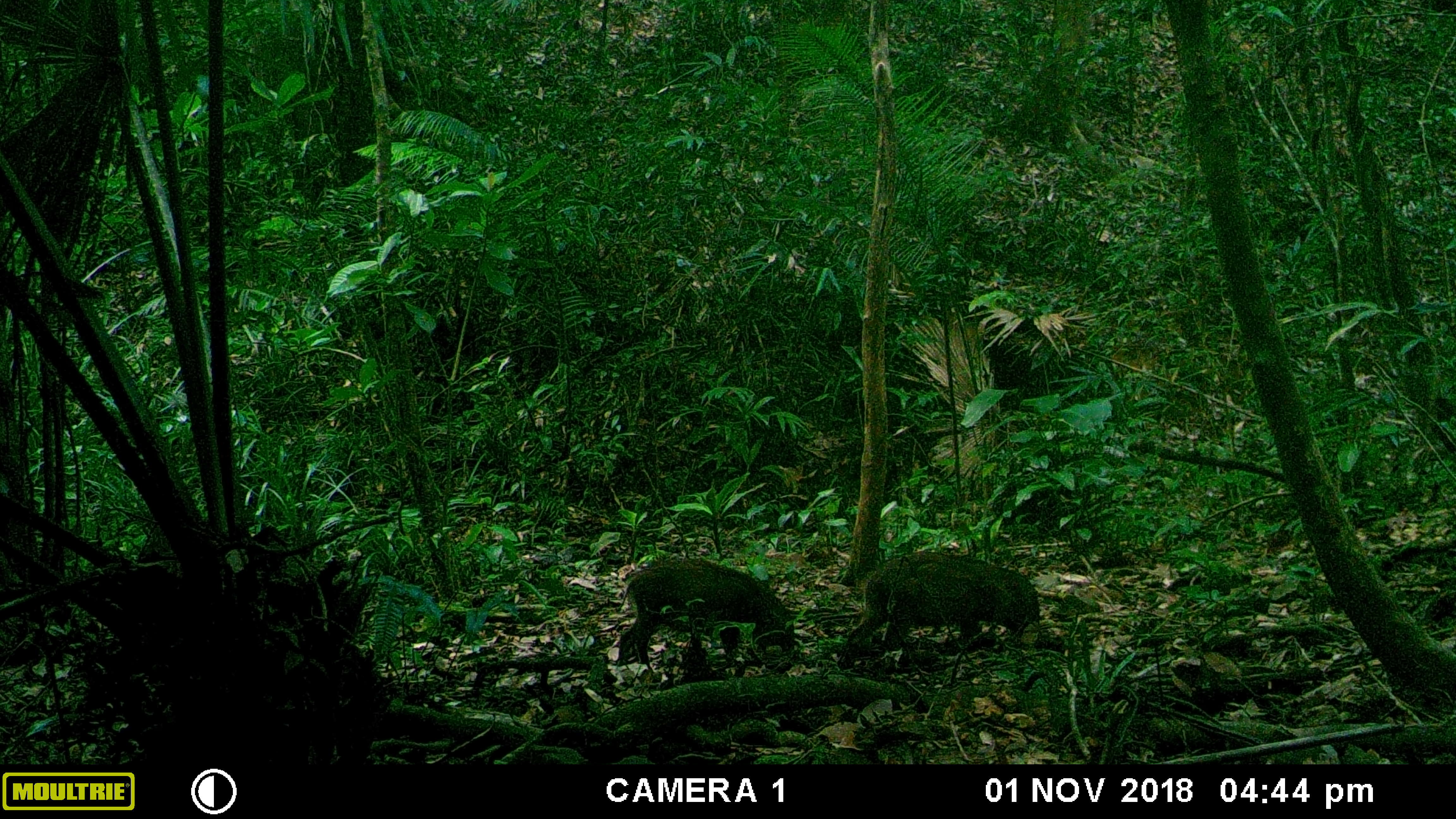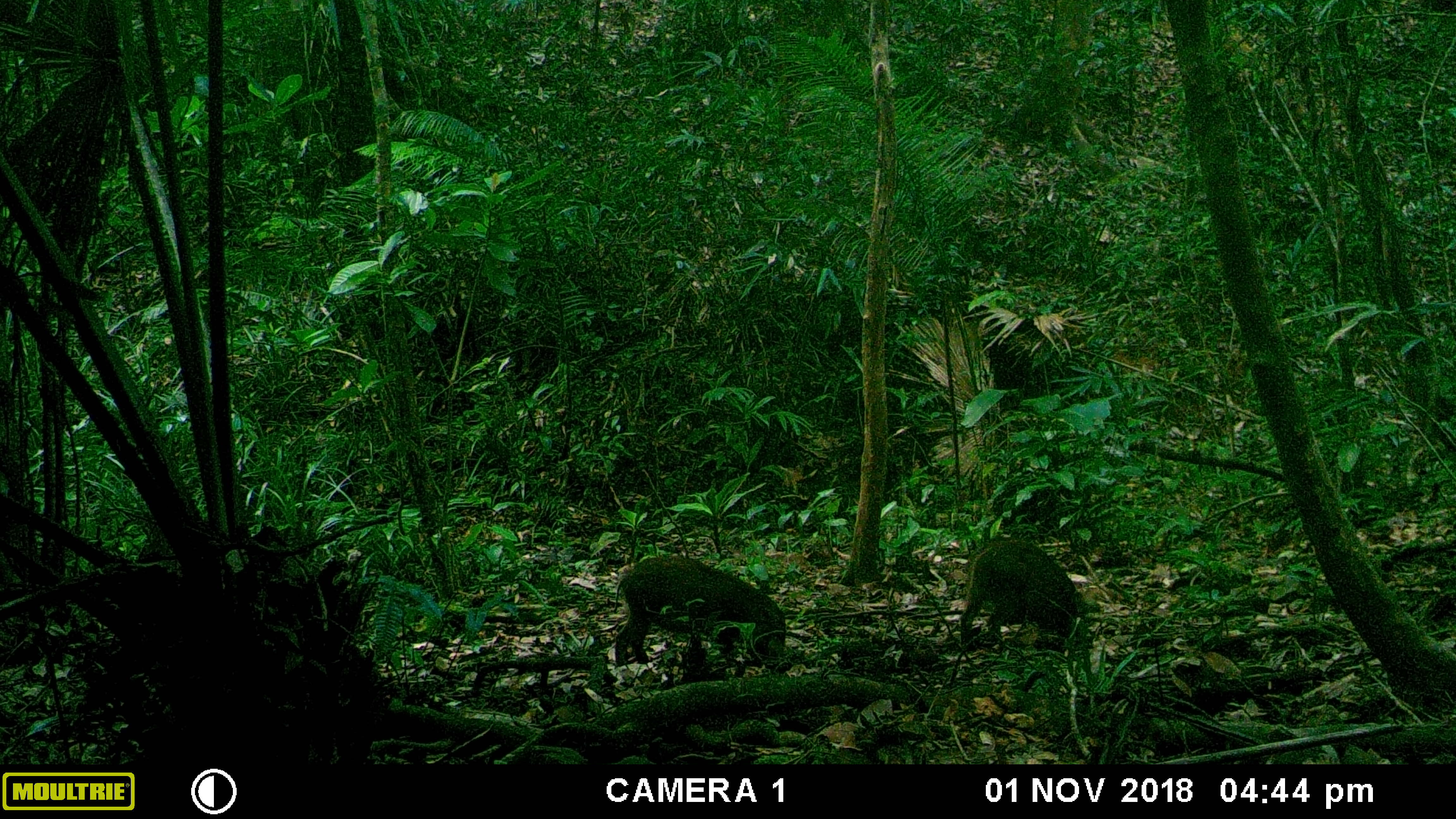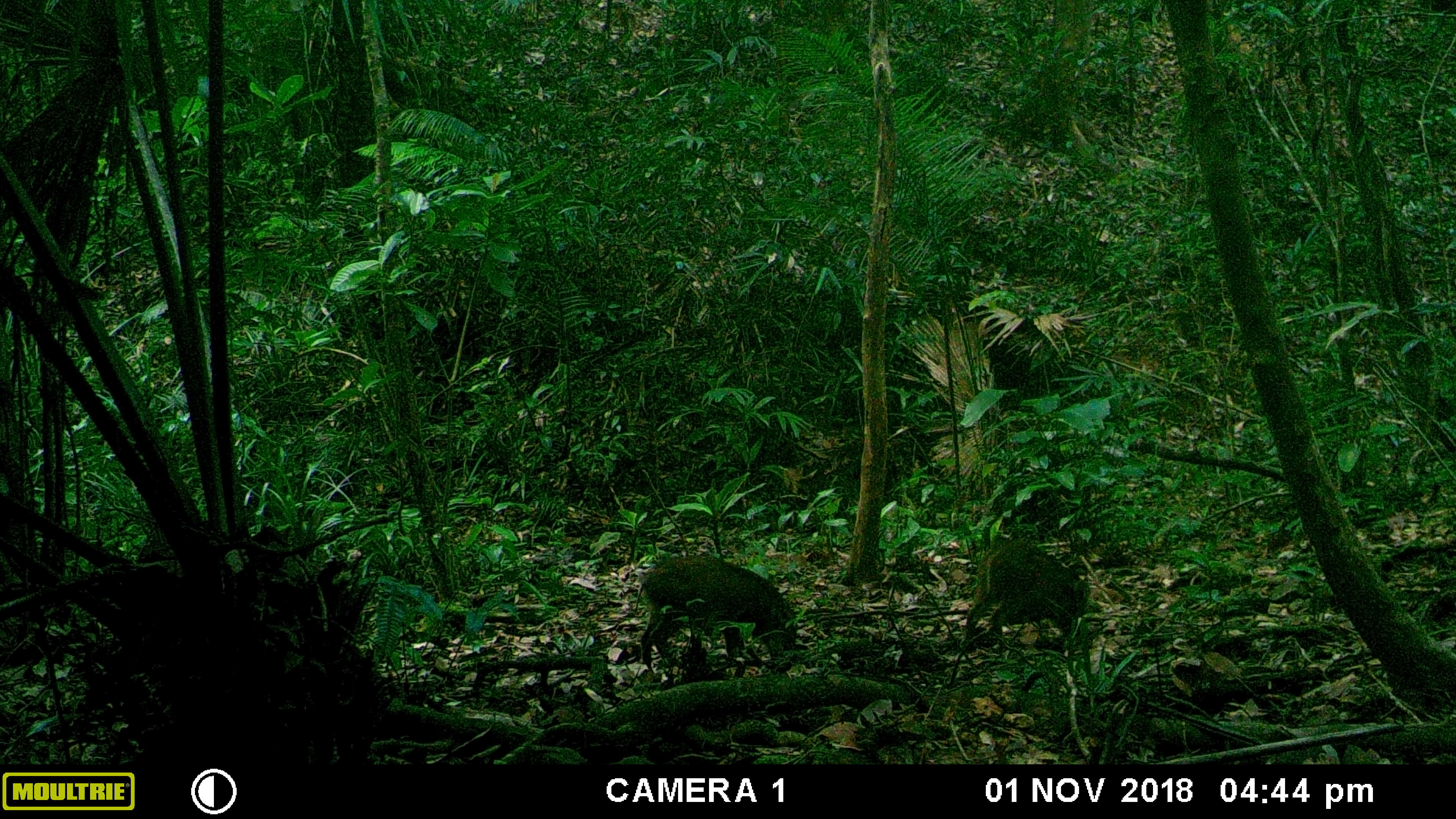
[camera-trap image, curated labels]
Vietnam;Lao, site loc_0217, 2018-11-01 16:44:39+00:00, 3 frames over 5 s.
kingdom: Animalia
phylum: Chordata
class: Mammalia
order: Artiodactyla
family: Suidae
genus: Sus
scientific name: Sus scrofa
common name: eurasian wild pig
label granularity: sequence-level